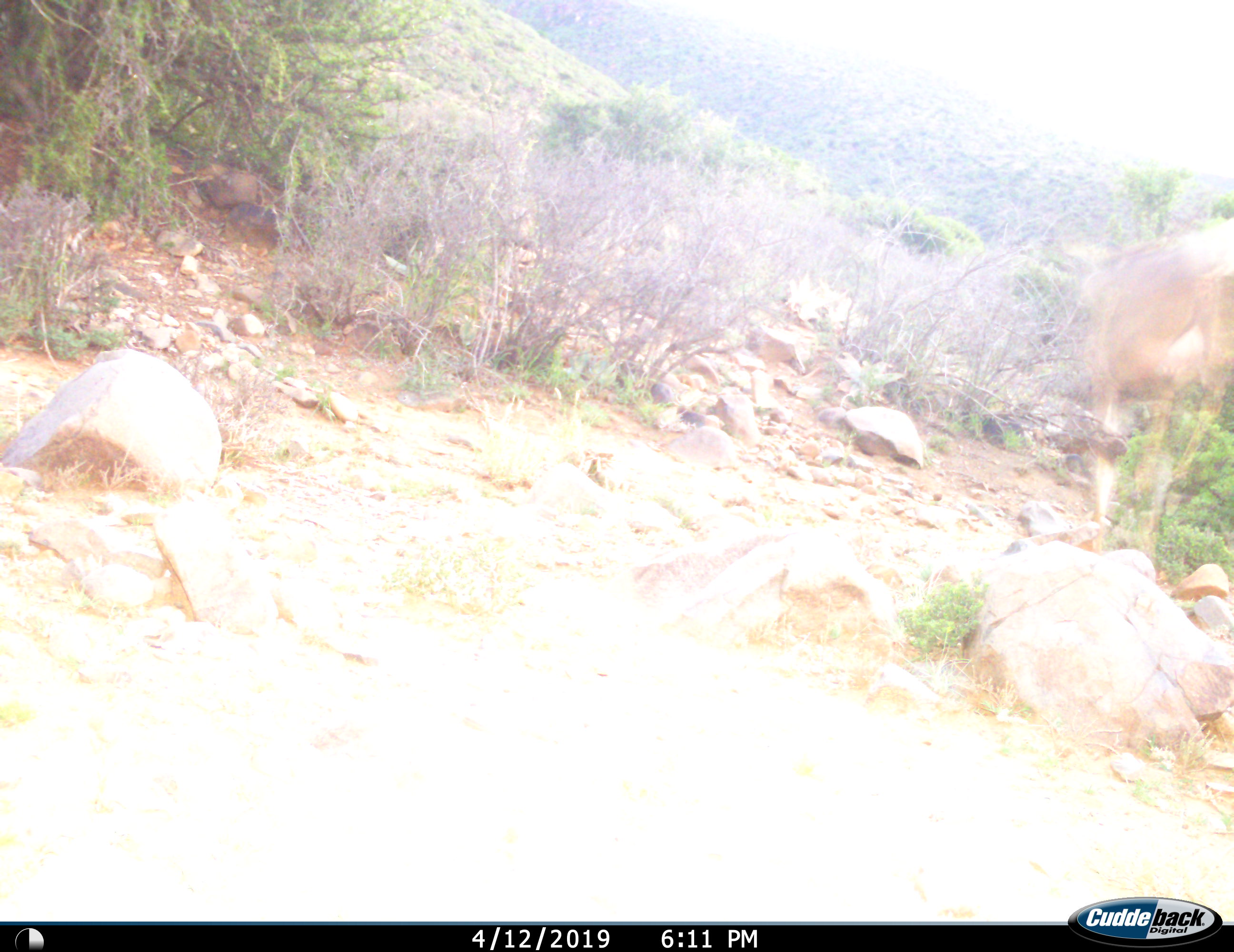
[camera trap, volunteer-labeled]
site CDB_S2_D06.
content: unidentified animal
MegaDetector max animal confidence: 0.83